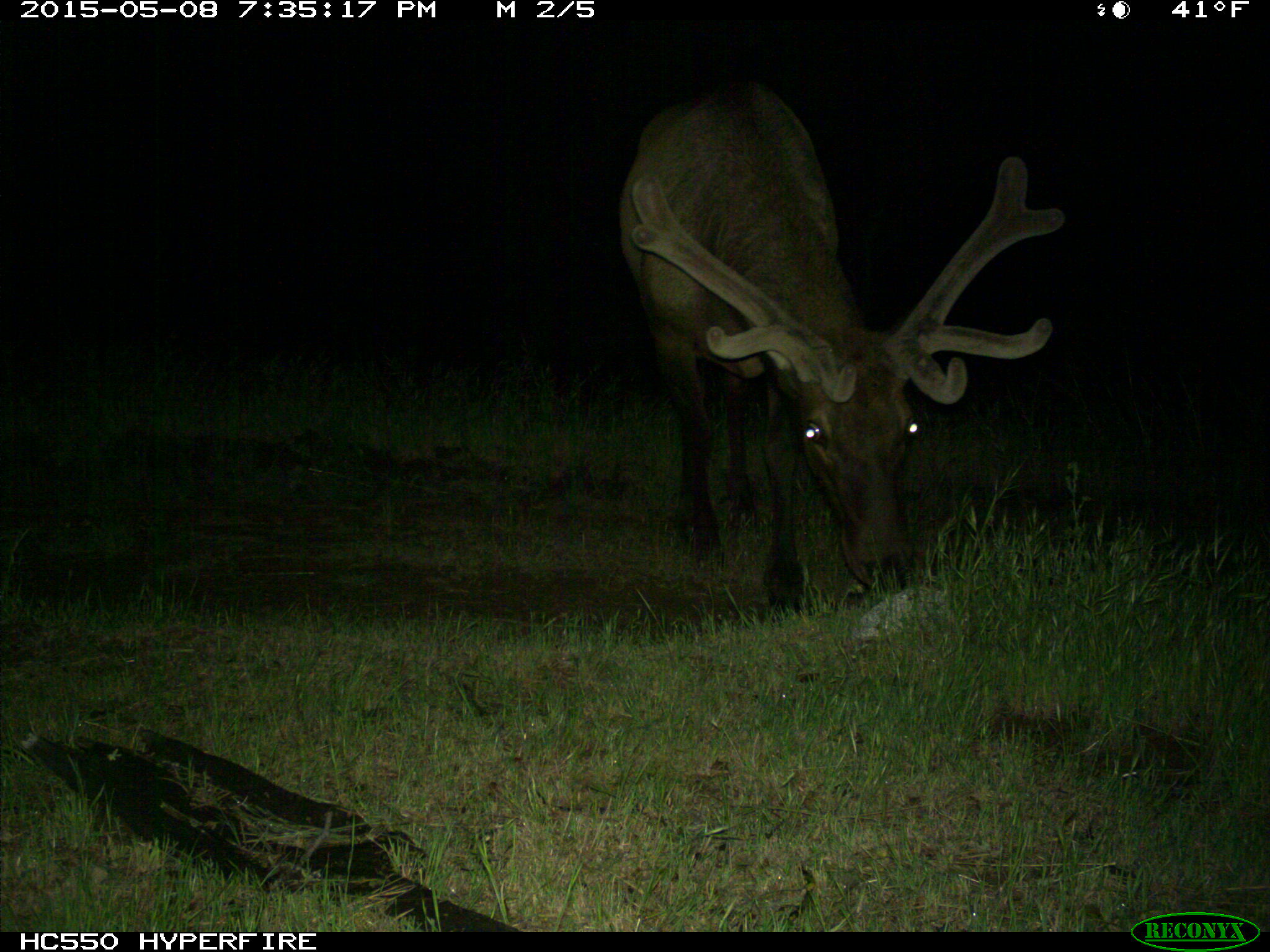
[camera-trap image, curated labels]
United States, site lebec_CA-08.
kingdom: Animalia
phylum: Chordata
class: Mammalia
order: Artiodactyla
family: Cervidae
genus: Cervus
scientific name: Cervus canadensis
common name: elk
Cervus canadensis (elk).